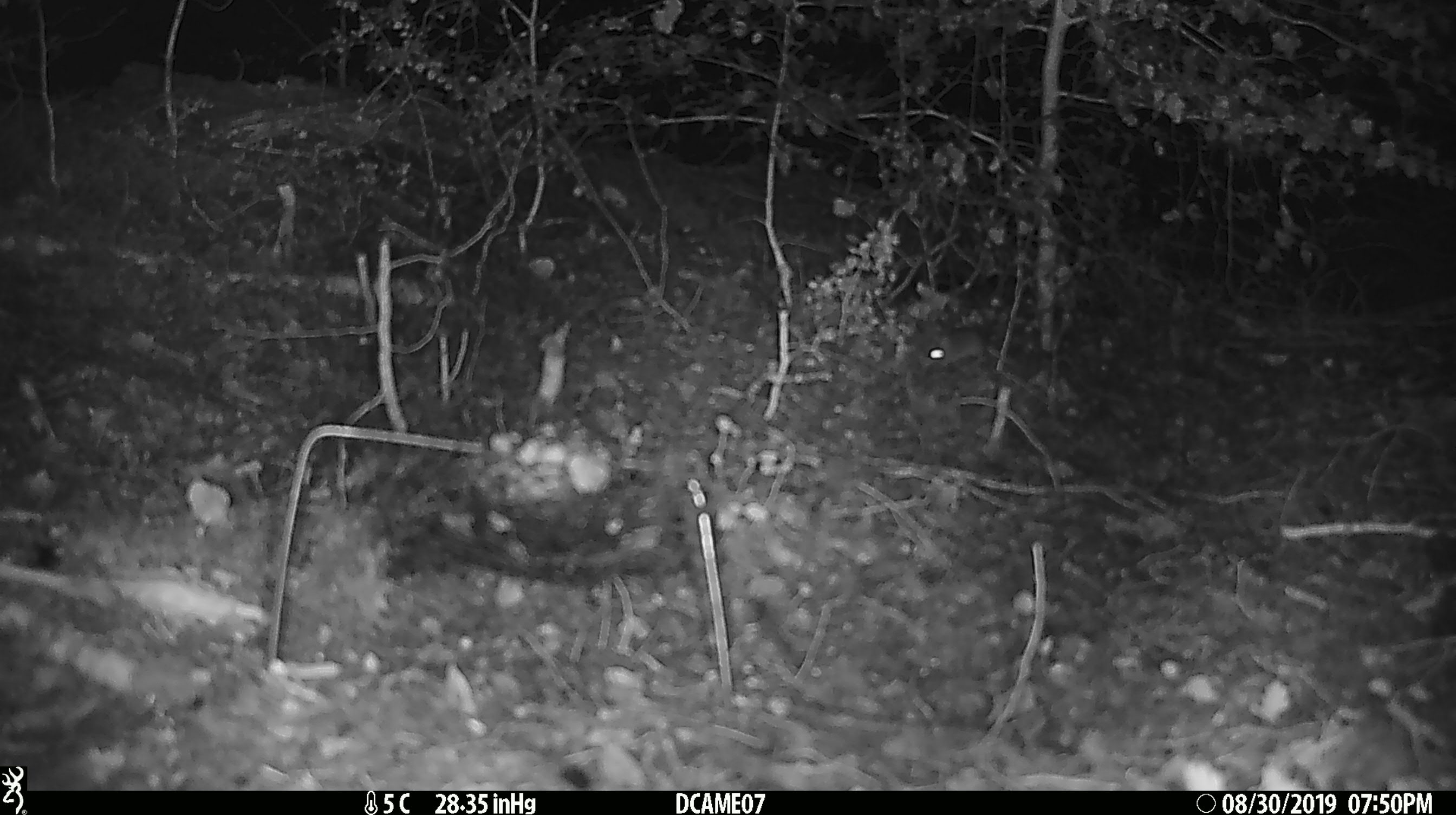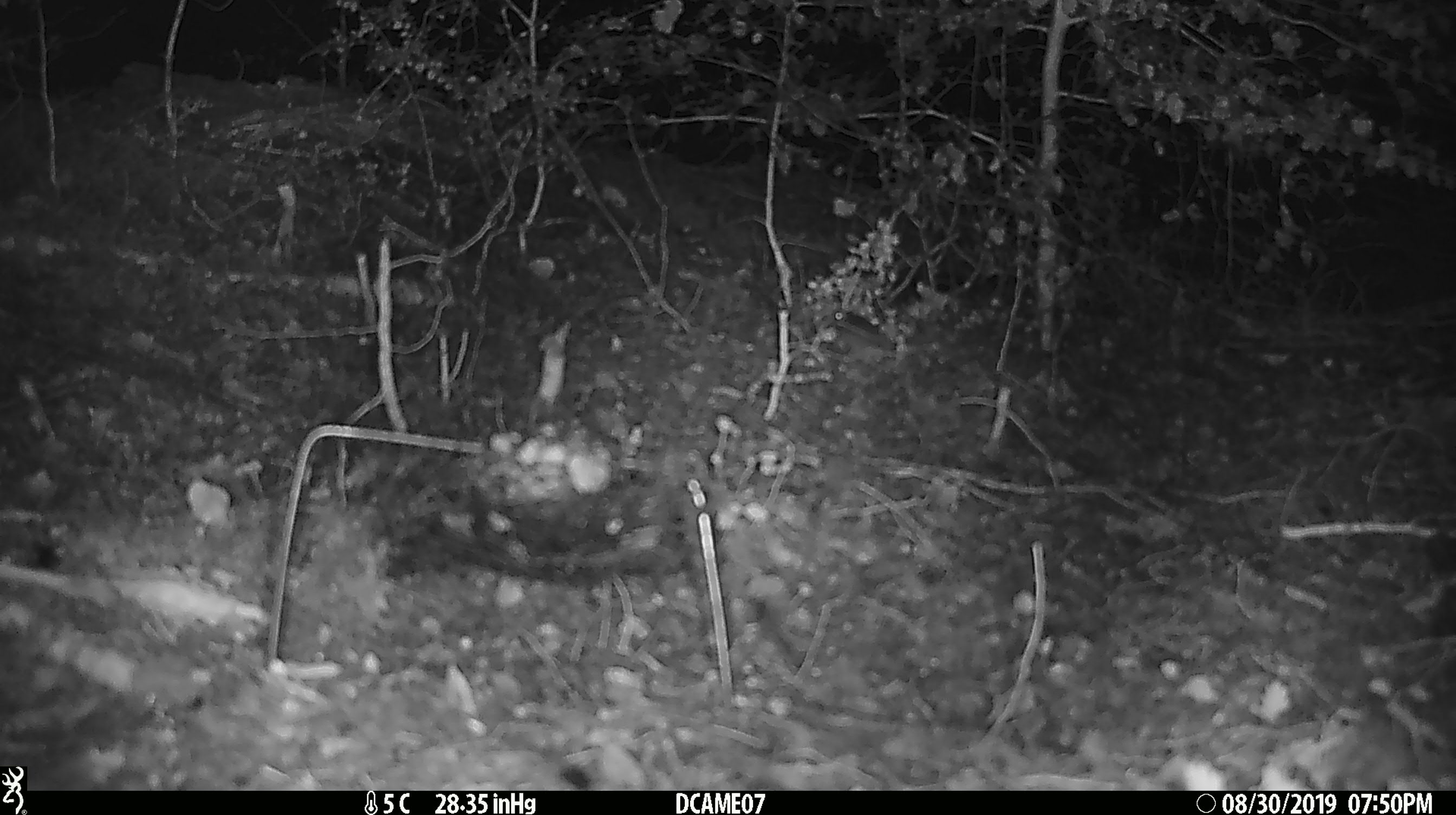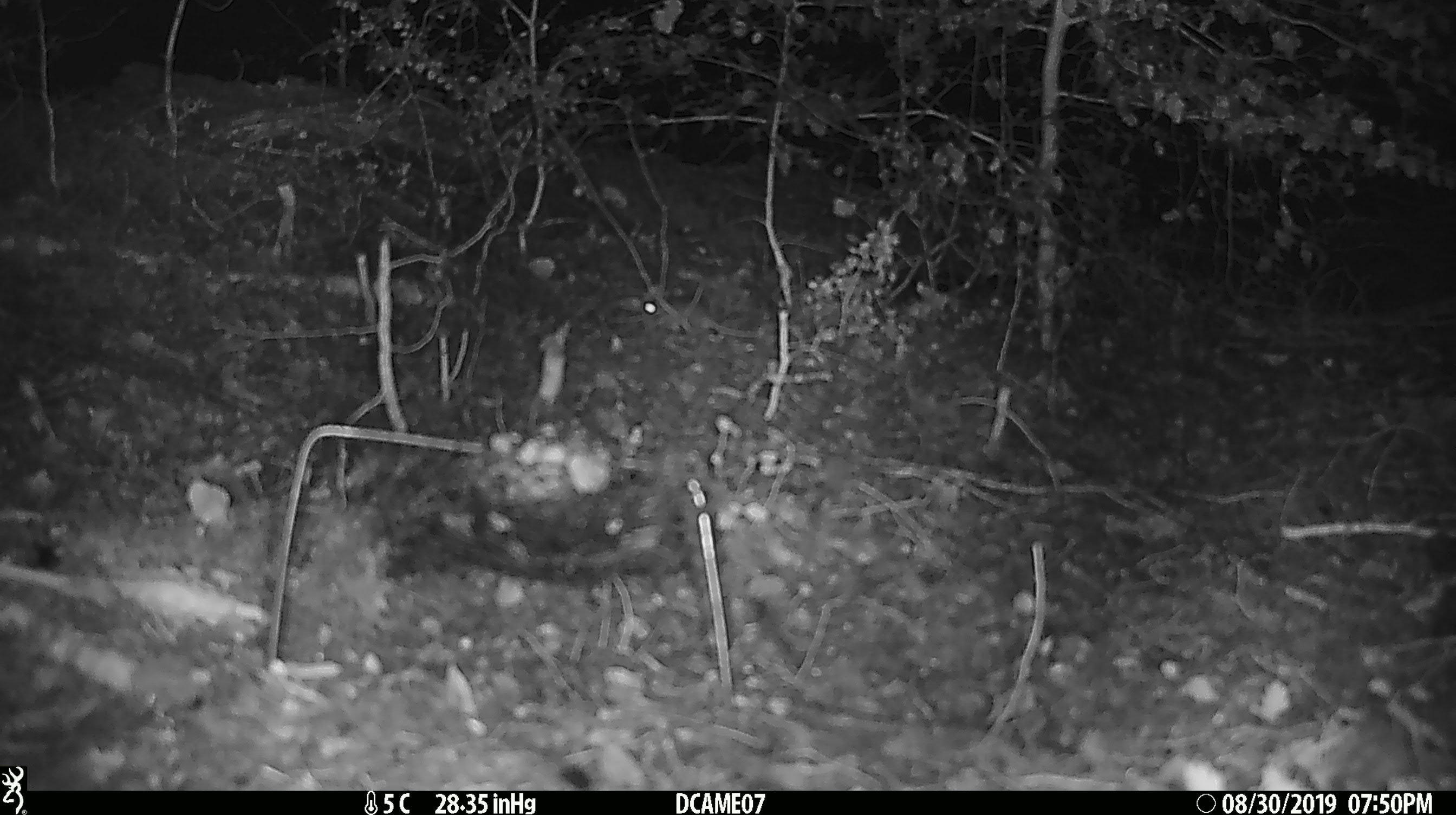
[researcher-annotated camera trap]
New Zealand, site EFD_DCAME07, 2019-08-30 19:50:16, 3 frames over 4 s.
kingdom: Animalia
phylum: Chordata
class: Mammalia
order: Rodentia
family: Muridae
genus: Mus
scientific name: Mus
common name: mouse